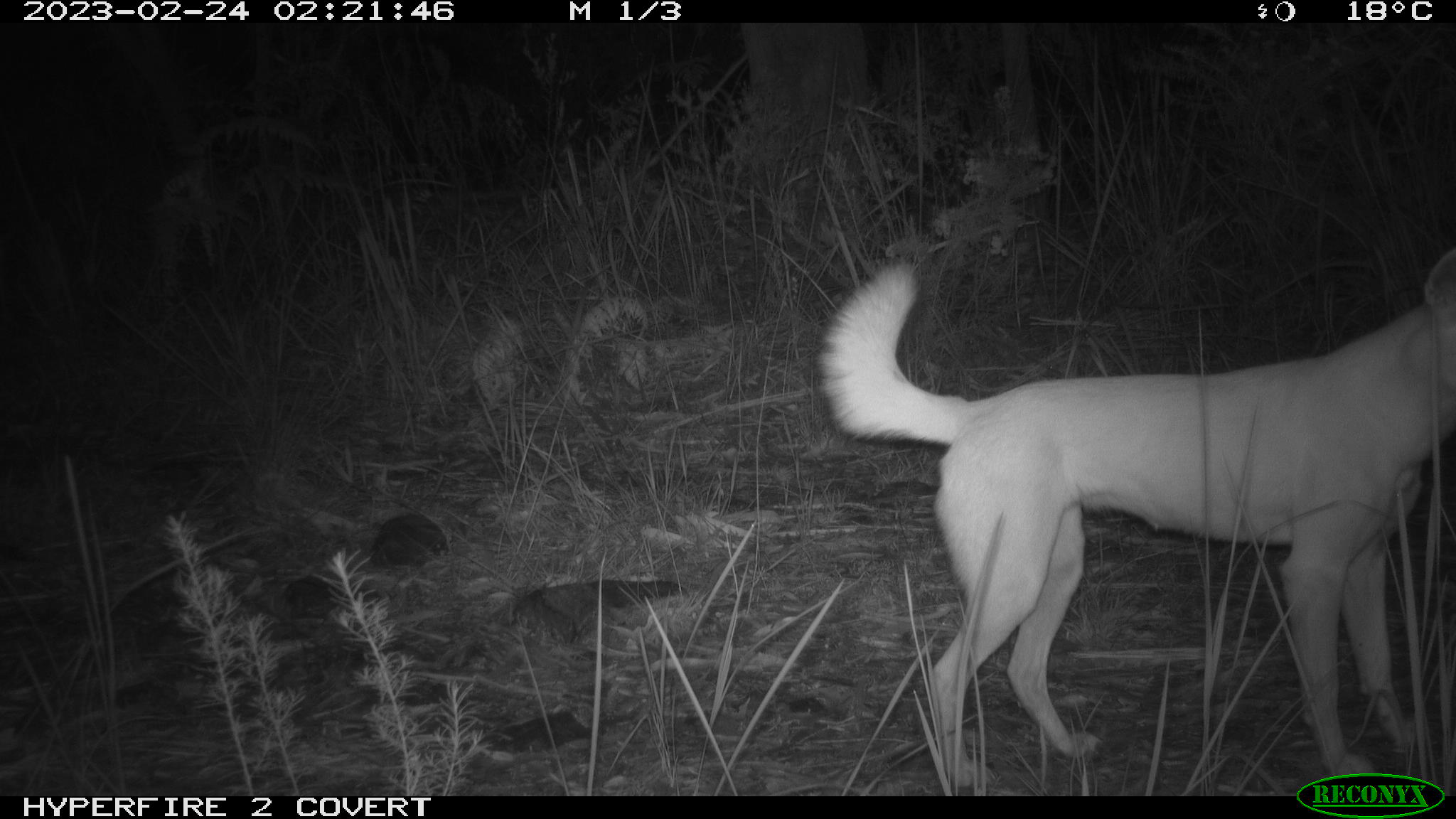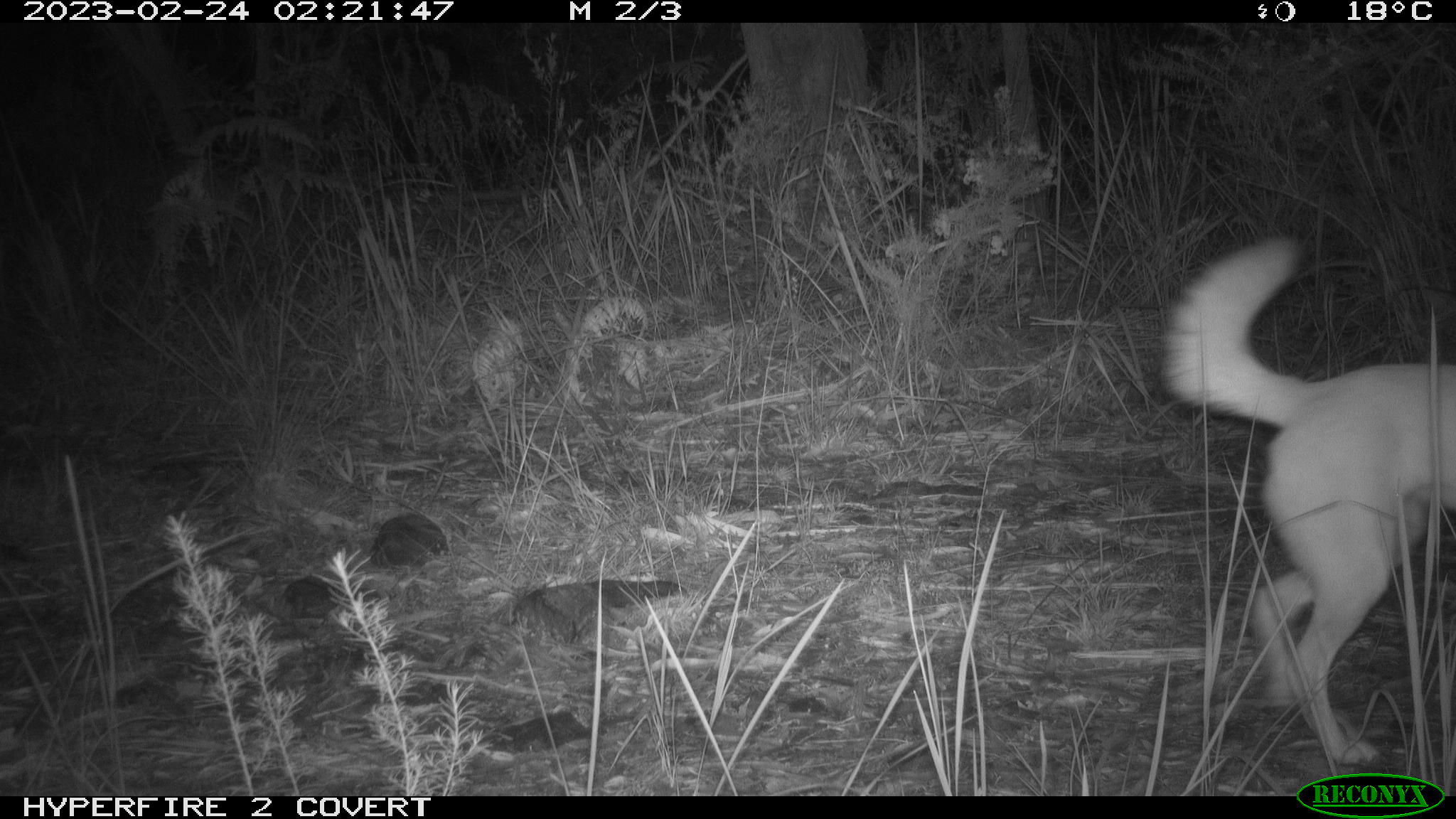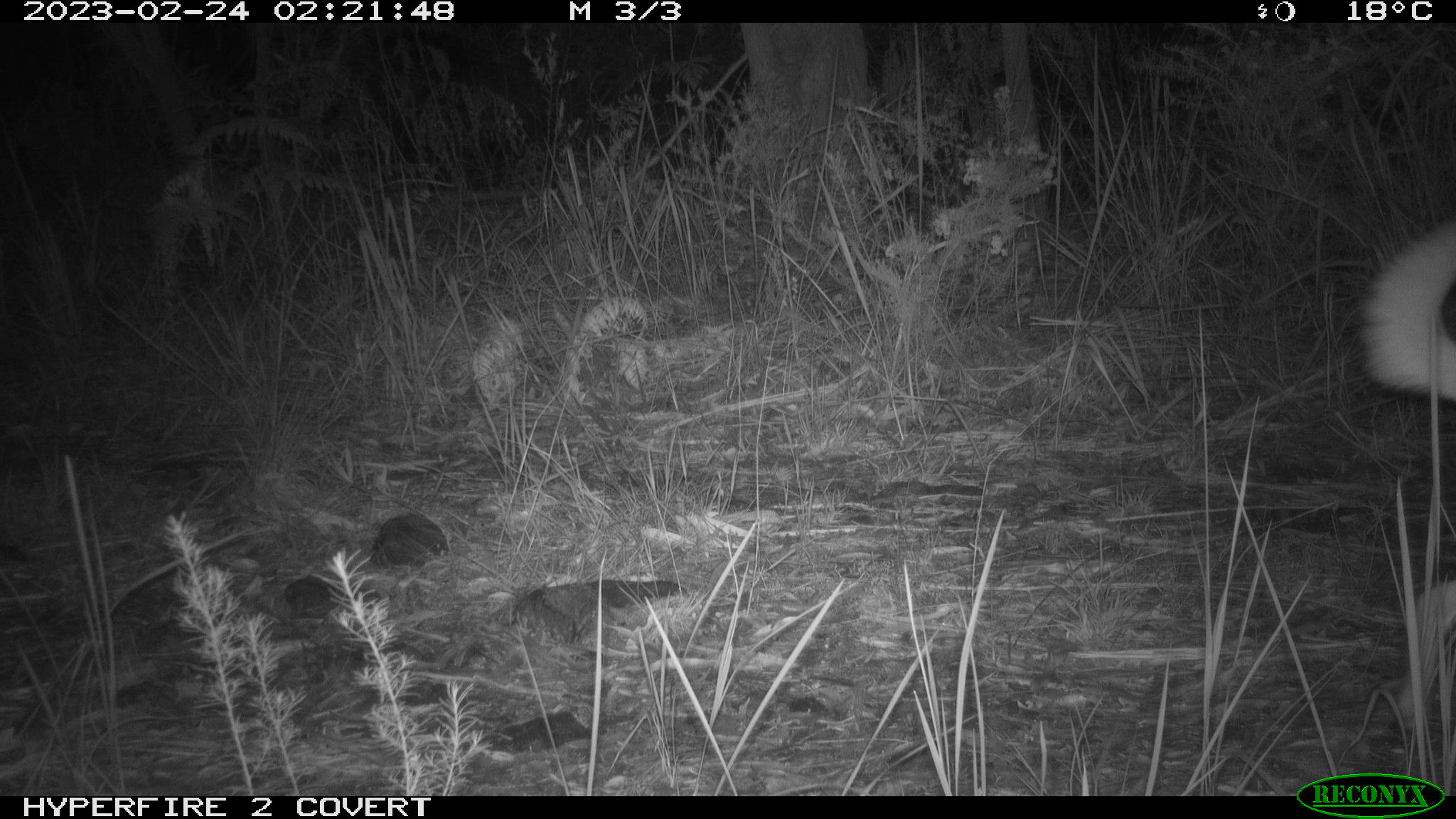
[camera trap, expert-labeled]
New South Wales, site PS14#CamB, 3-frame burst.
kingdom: Animalia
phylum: Chordata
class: Mammalia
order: Carnivora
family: Canidae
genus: Canis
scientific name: Canis familiaris dingo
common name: dingo